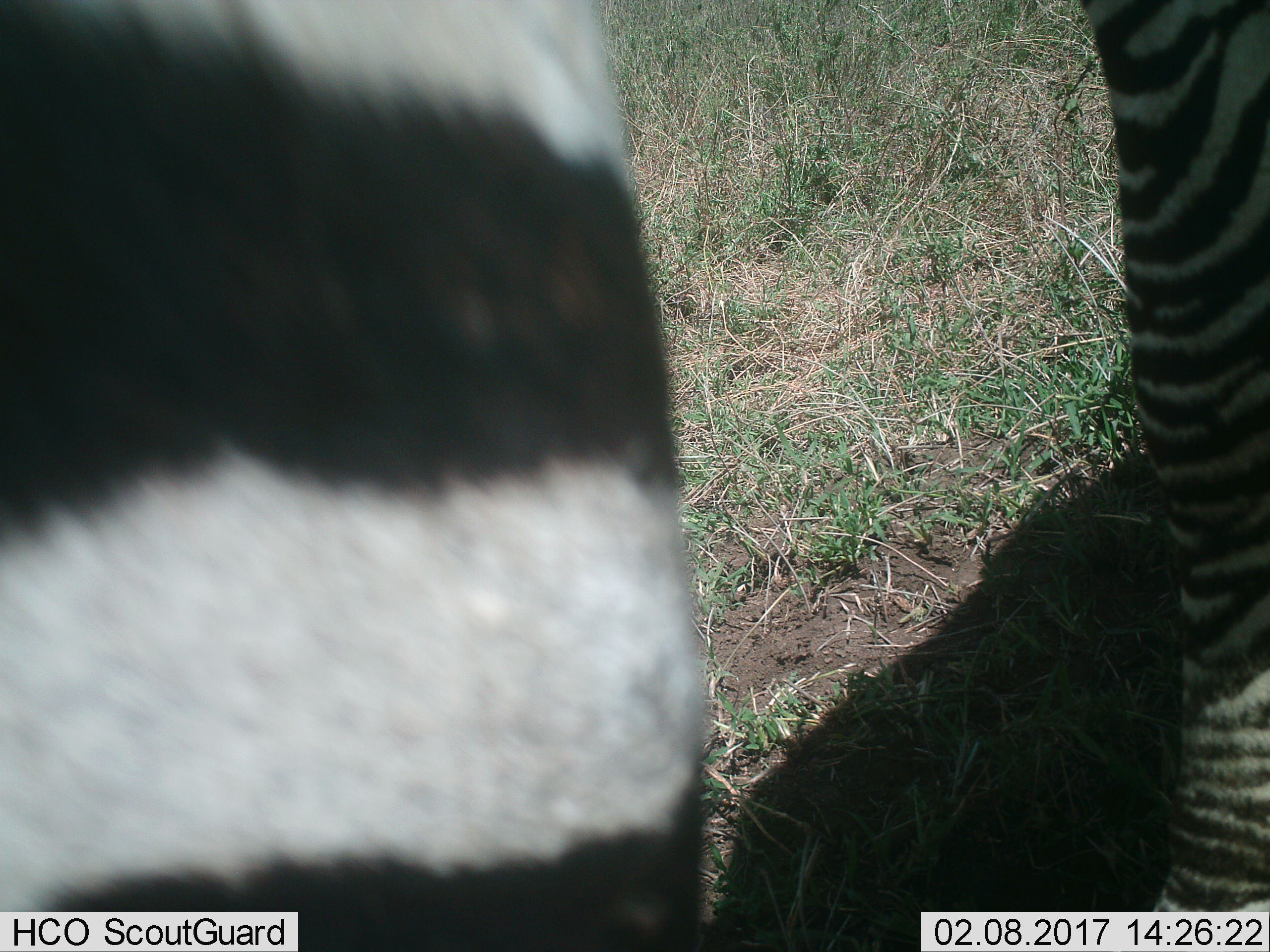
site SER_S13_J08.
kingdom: Animalia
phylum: Chordata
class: Mammalia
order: Perissodactyla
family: Equidae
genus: Equus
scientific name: Equus quagga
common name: plains zebra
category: zebraplains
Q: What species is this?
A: Zebraplains (plains zebra) (Equus quagga).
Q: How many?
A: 1.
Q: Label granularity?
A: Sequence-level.